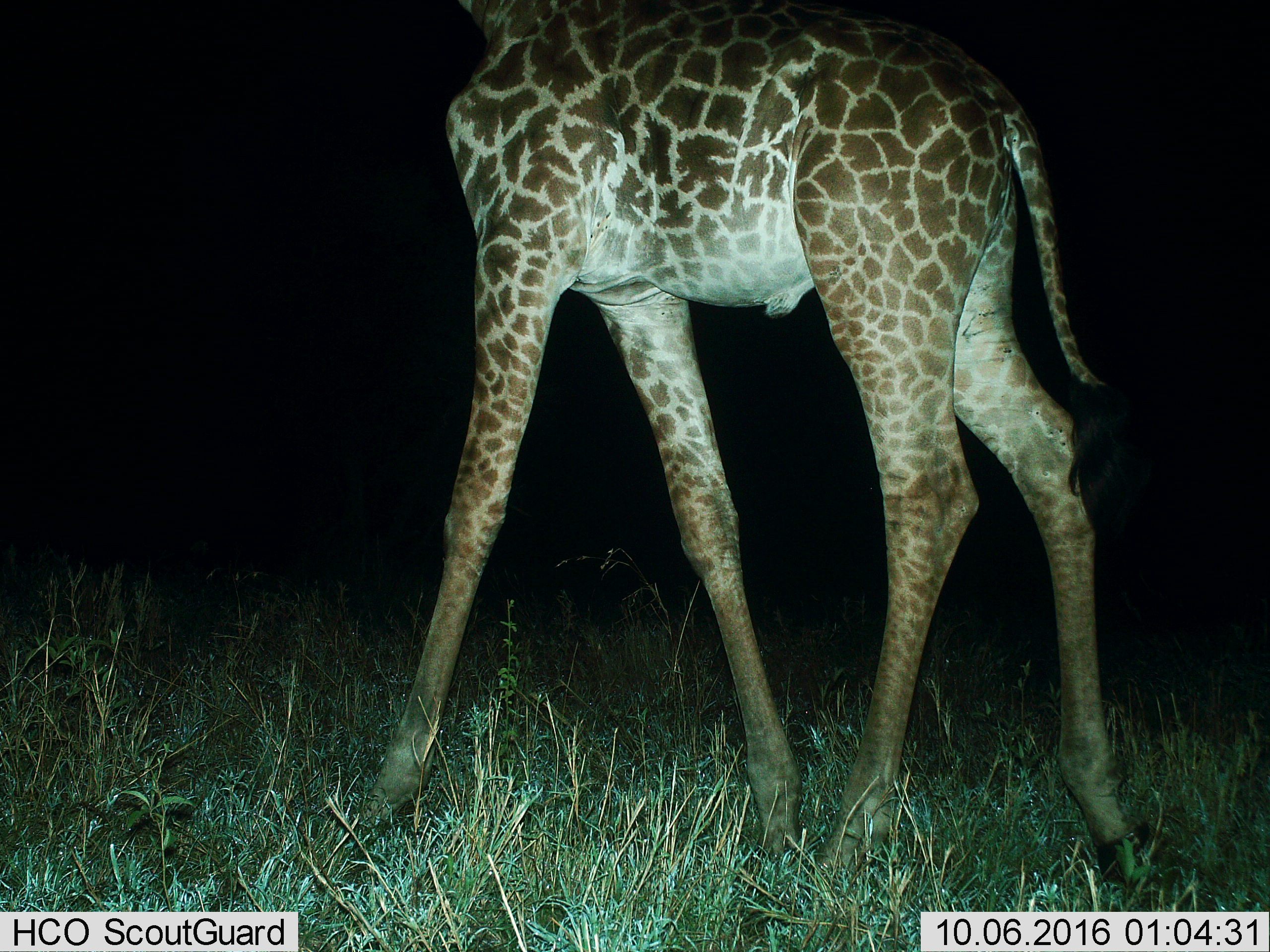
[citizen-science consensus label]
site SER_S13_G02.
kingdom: Animalia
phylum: Chordata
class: Mammalia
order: Artiodactyla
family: Giraffidae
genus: Giraffa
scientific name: Giraffa camelopardalis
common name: giraffe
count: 1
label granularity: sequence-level